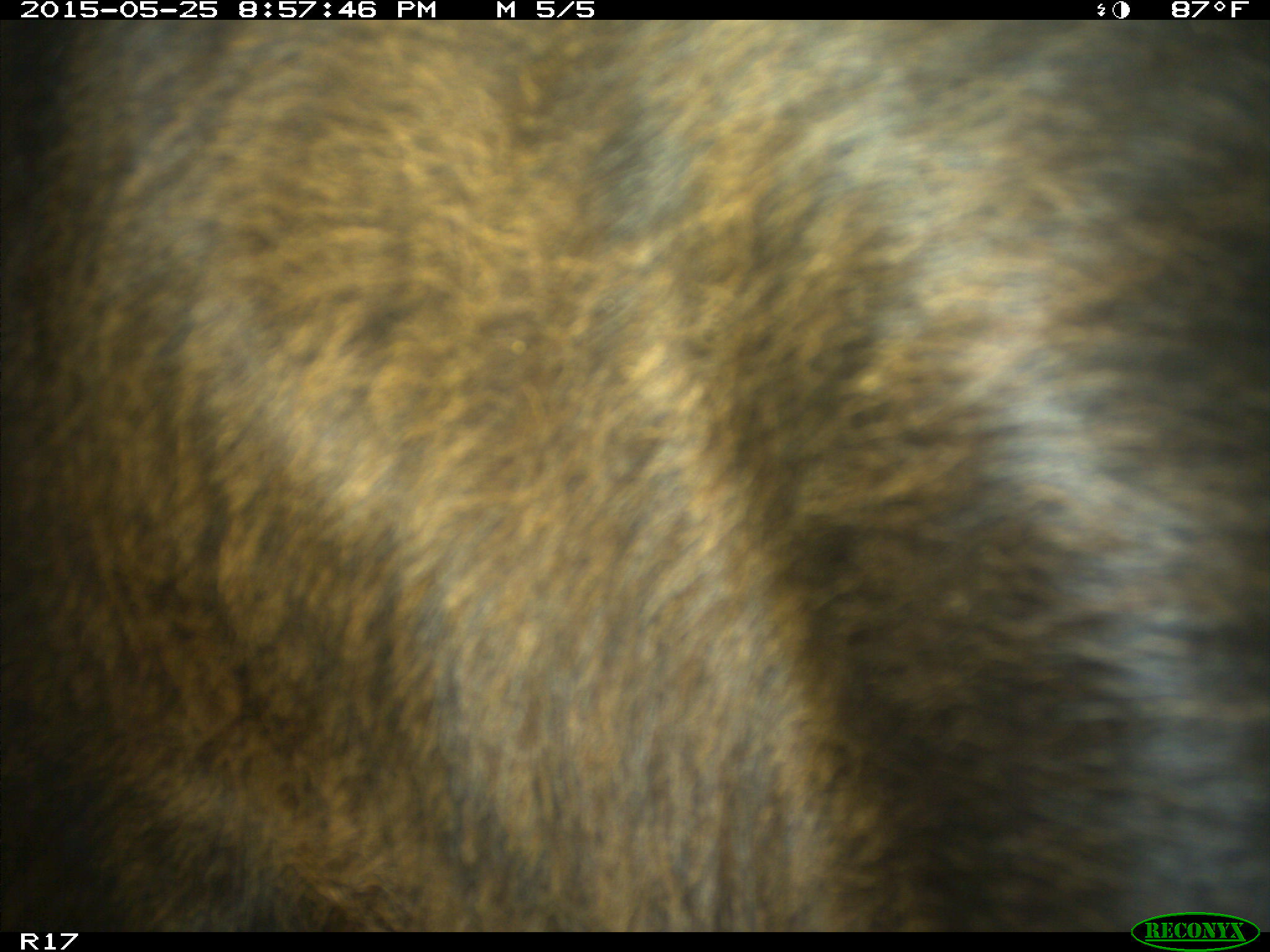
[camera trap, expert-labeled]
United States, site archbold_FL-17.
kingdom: Animalia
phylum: Chordata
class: Mammalia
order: Artiodactyla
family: Bovidae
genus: Bos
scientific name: Bos taurus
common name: domestic cow